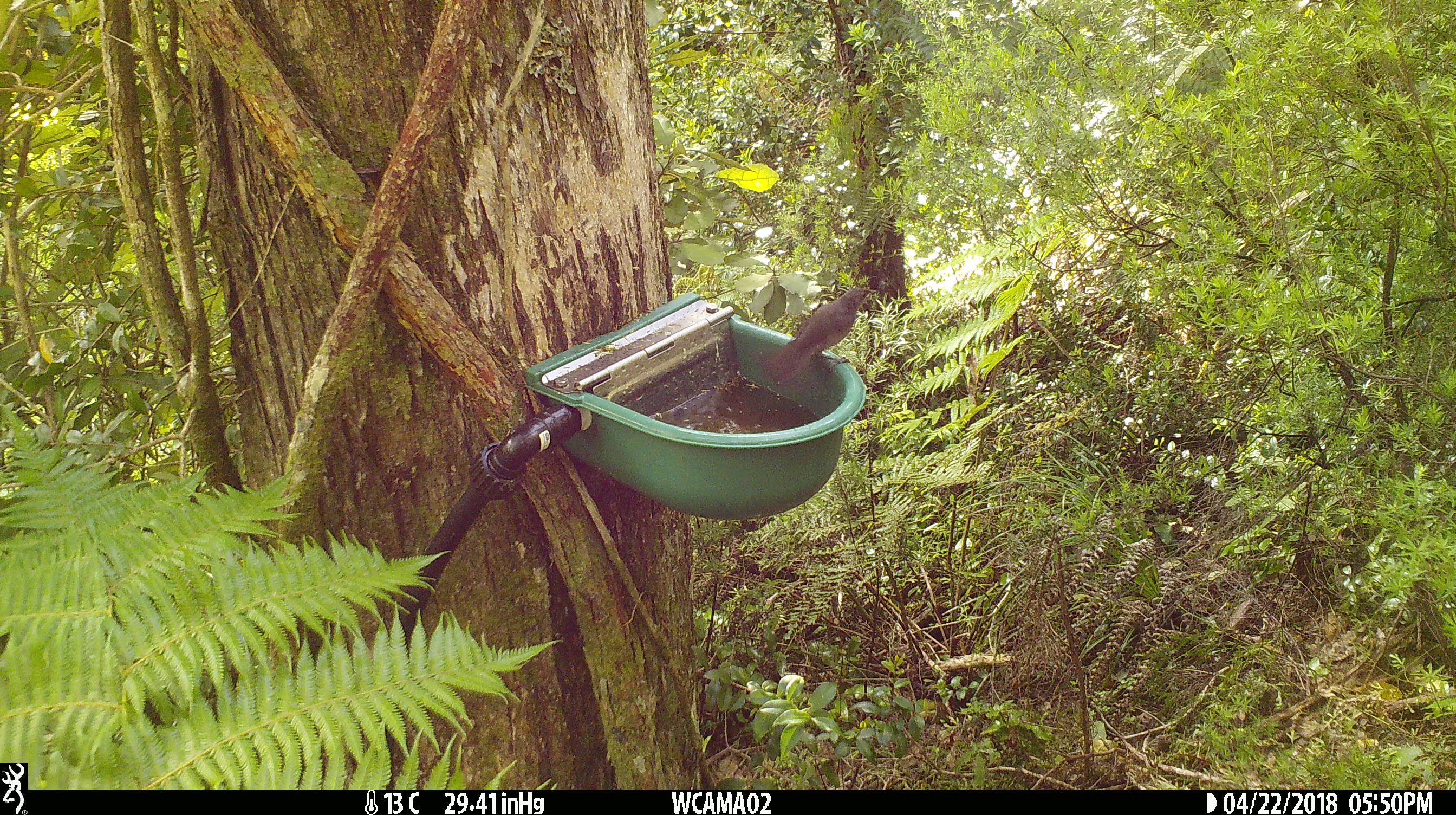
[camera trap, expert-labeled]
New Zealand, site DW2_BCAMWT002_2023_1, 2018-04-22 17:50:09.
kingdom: Animalia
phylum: Chordata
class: Aves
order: Passeriformes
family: Meliphagidae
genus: Anthornis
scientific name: Anthornis melanura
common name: new zealand bellbird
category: bellbird